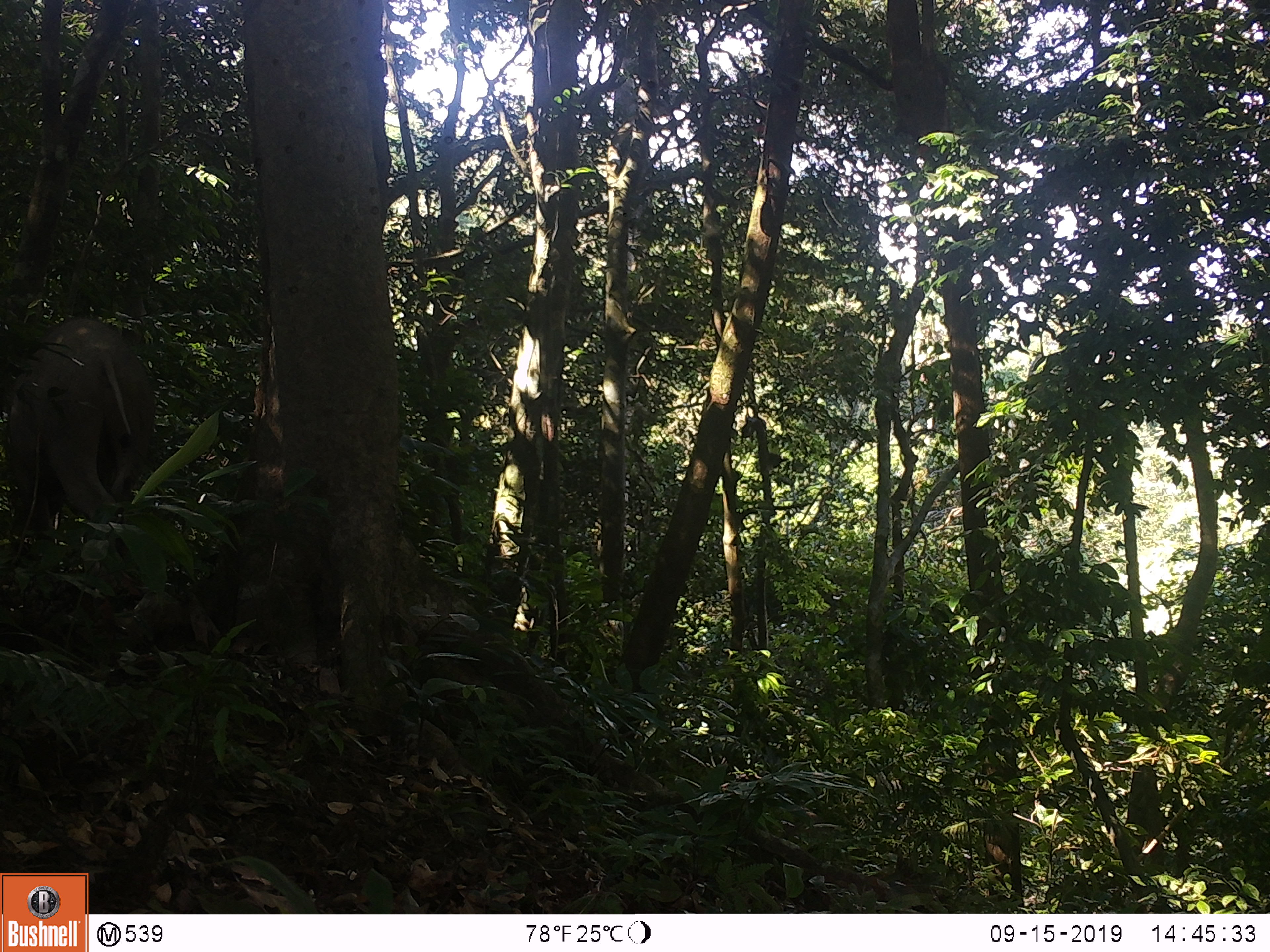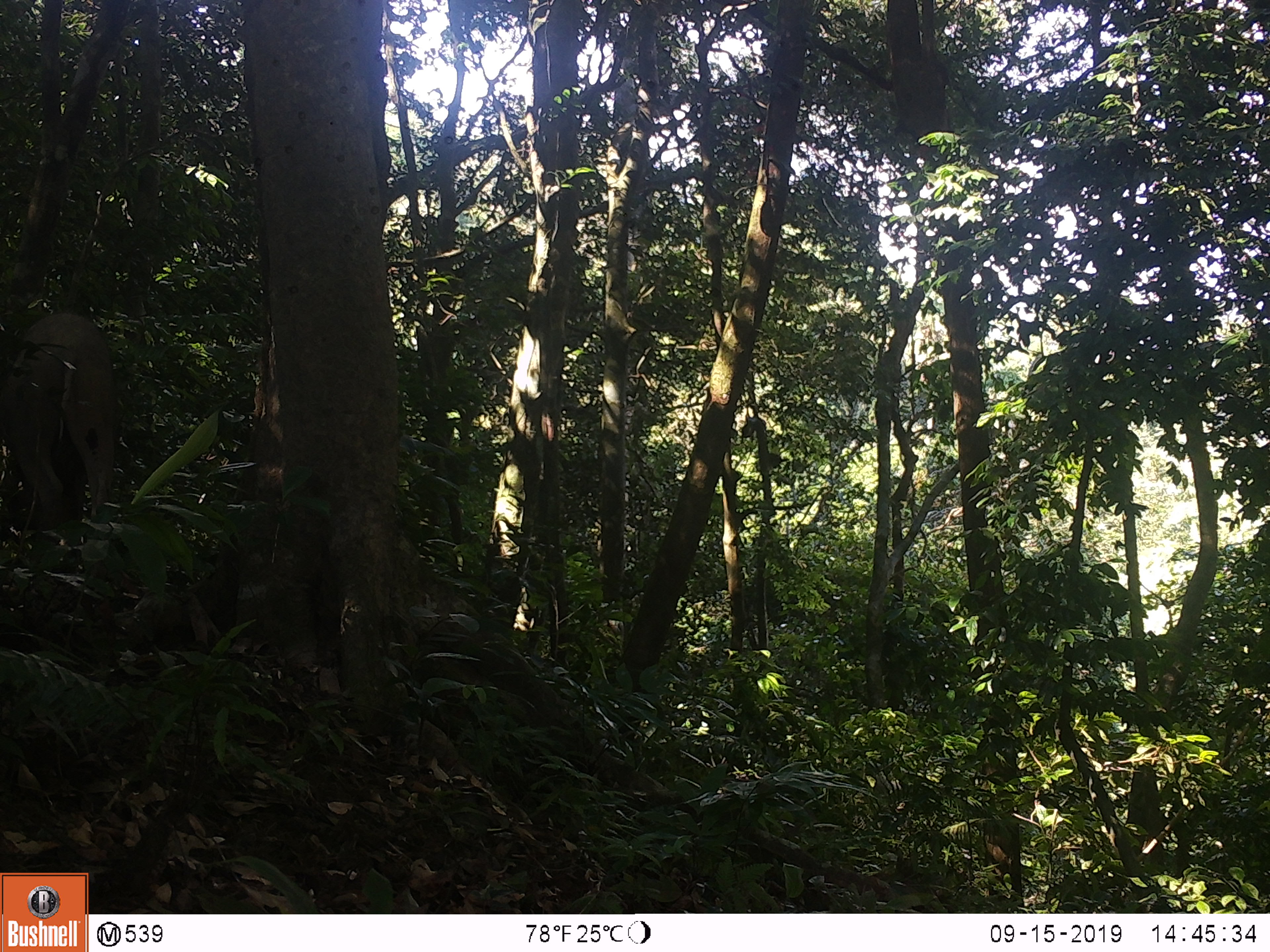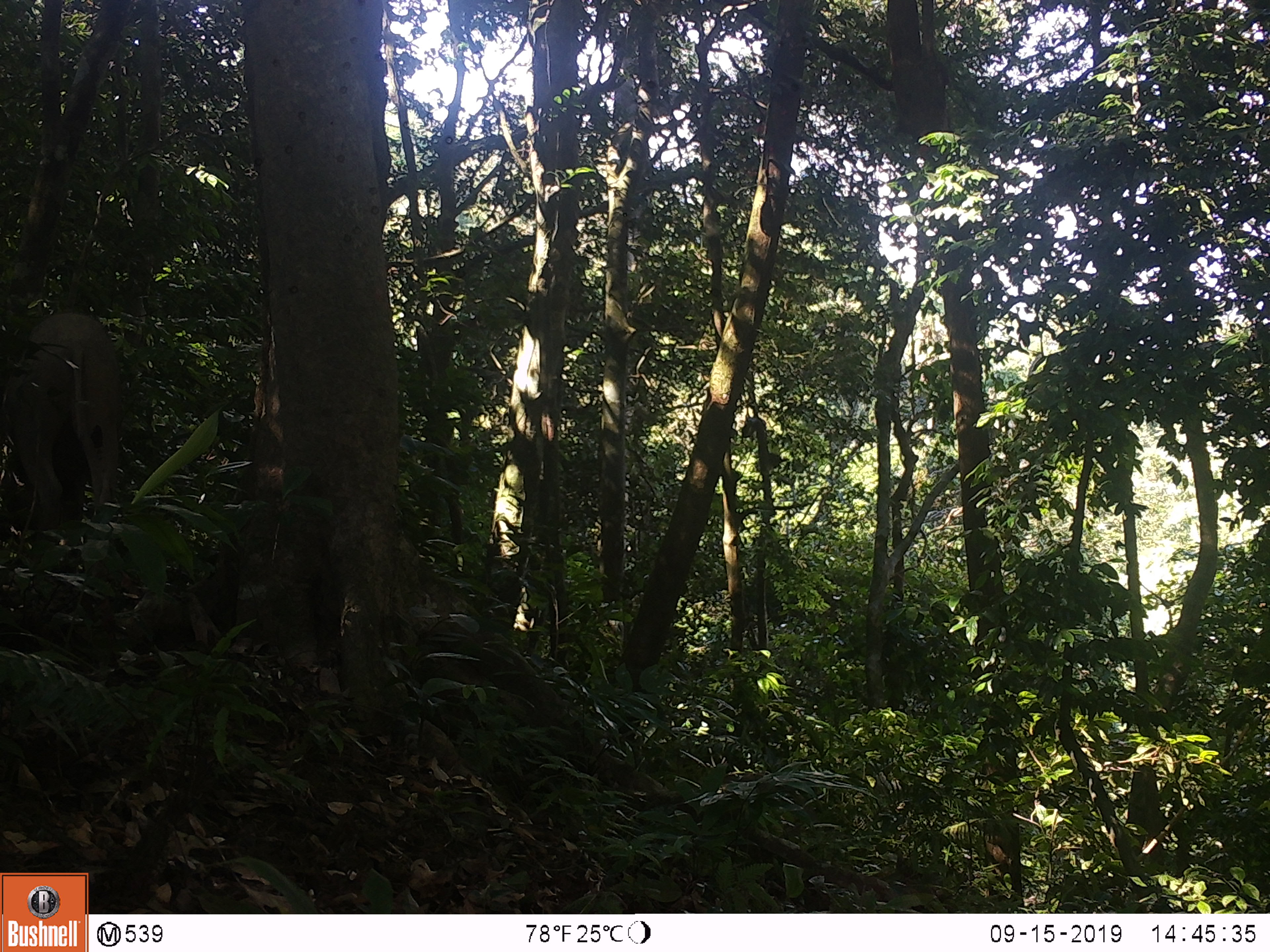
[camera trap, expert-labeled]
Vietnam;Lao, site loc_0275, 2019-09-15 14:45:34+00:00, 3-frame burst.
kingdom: Animalia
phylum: Chordata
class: Mammalia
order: Artiodactyla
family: Suidae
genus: Sus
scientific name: Sus scrofa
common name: eurasian wild pig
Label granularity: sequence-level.